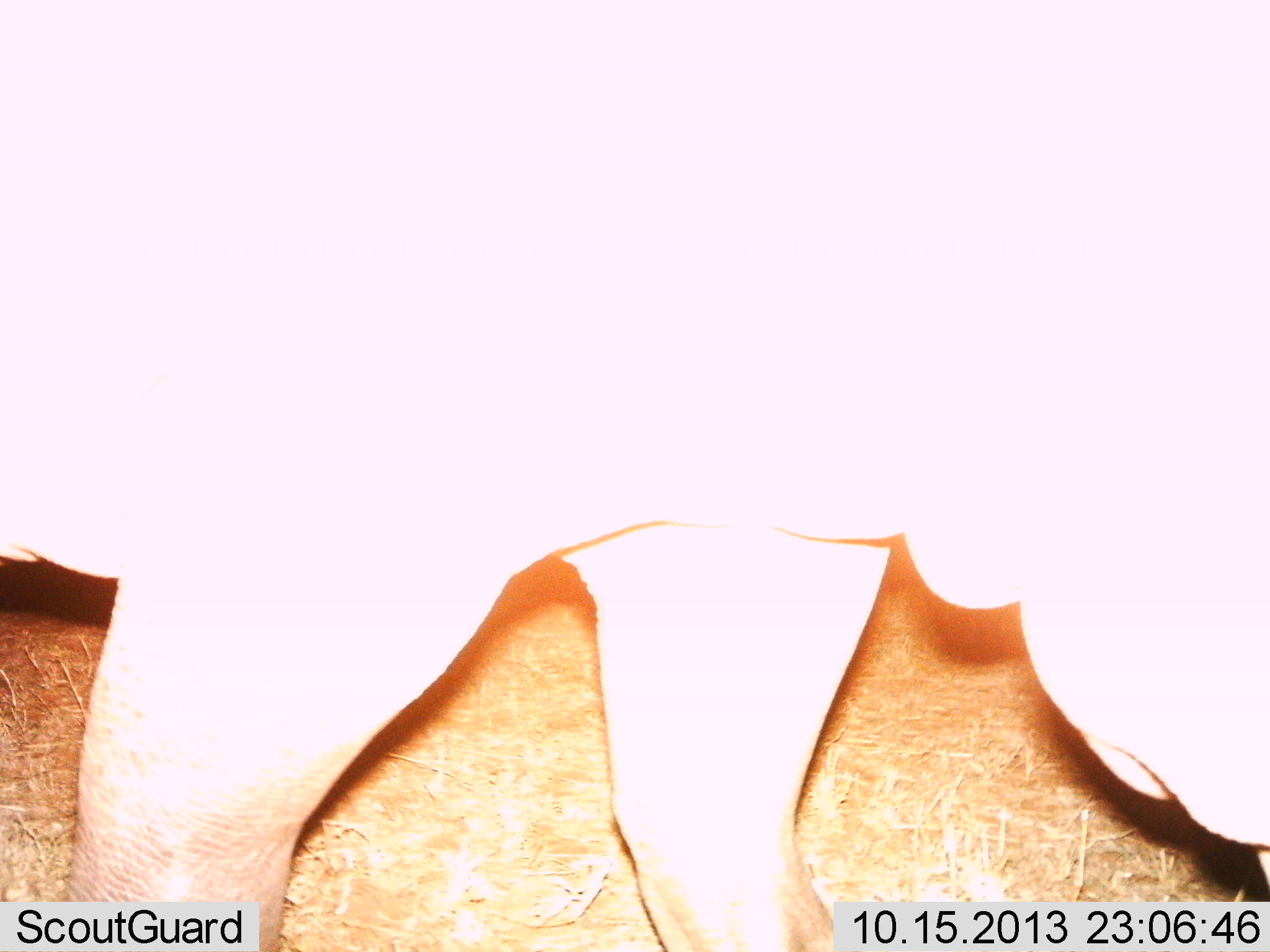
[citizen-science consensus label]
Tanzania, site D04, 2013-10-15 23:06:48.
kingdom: Animalia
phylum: Chordata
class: Mammalia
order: Artiodactyla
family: Hippopotamidae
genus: Hippopotamus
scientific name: Hippopotamus amphibius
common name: hippopotamus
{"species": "hippopotamus (Hippopotamus amphibius)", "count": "1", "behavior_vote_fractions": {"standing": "33%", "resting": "0%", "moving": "60%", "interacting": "0%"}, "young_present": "0%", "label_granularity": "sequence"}